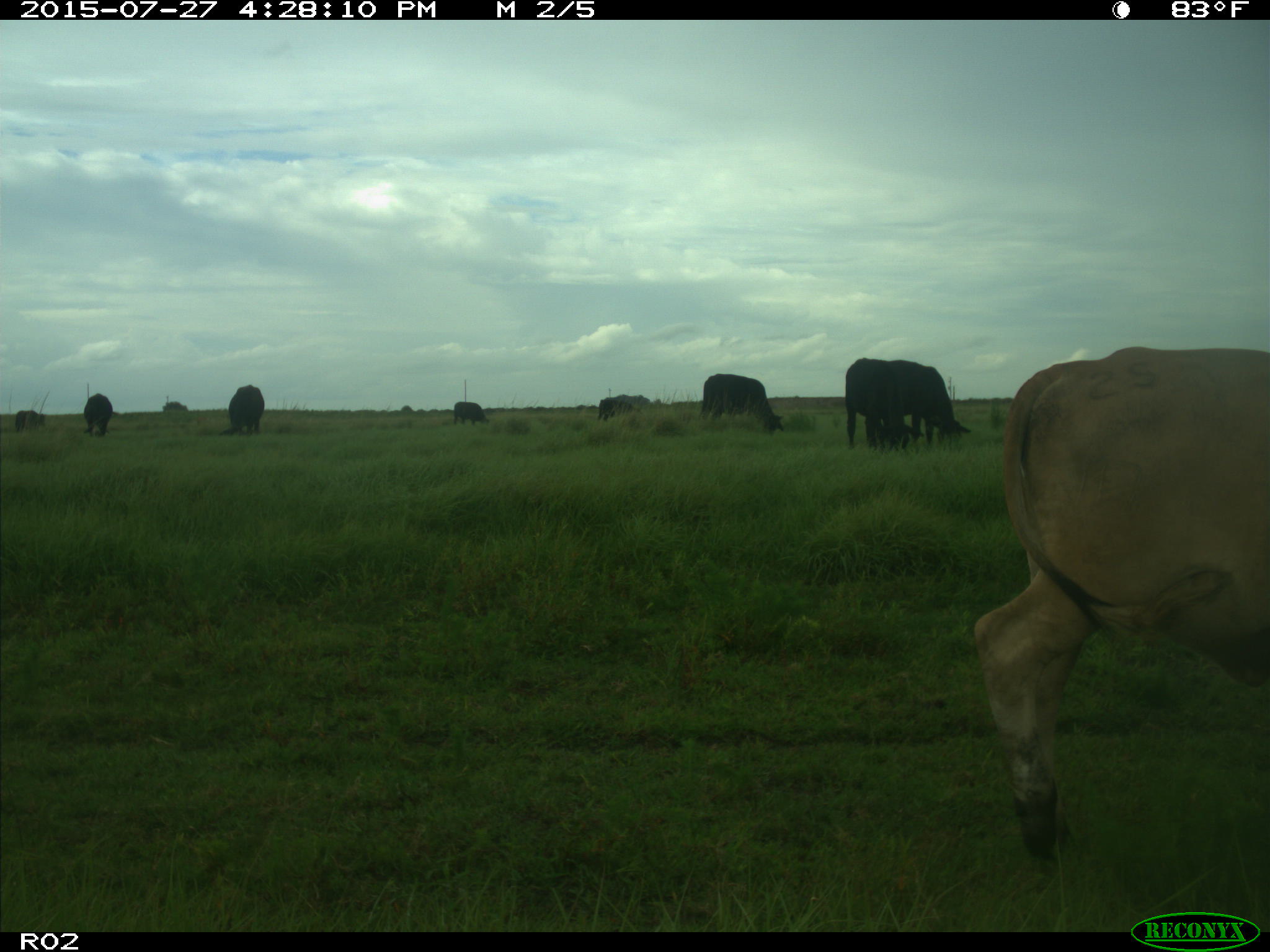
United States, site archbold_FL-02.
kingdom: Animalia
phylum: Chordata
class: Mammalia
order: Artiodactyla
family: Bovidae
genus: Bos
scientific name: Bos taurus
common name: domestic cow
Bos taurus (domestic cow).